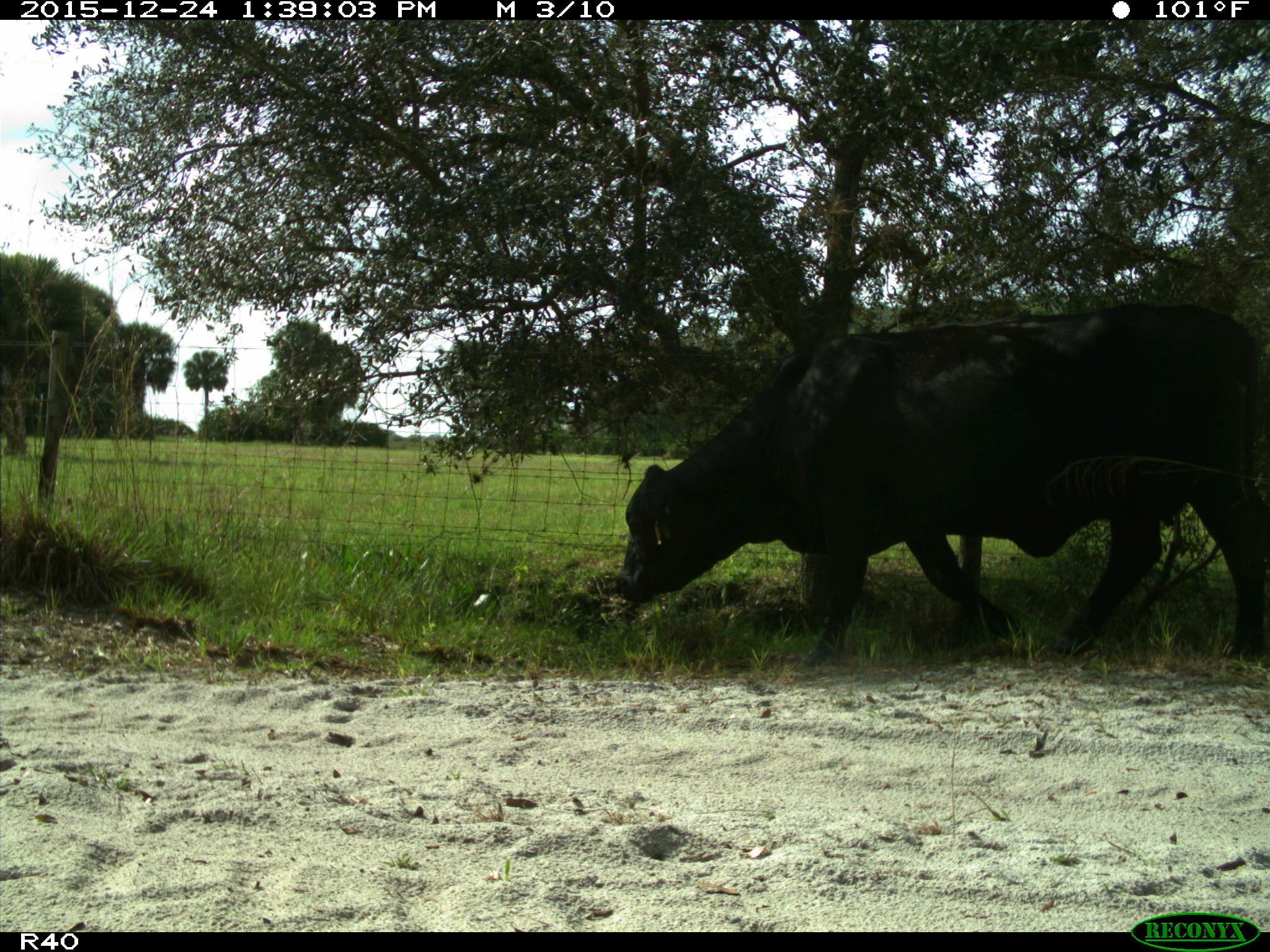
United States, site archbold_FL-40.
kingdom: Animalia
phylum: Chordata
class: Mammalia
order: Artiodactyla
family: Bovidae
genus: Bos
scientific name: Bos taurus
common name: domestic cow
Bos taurus (domestic cow).